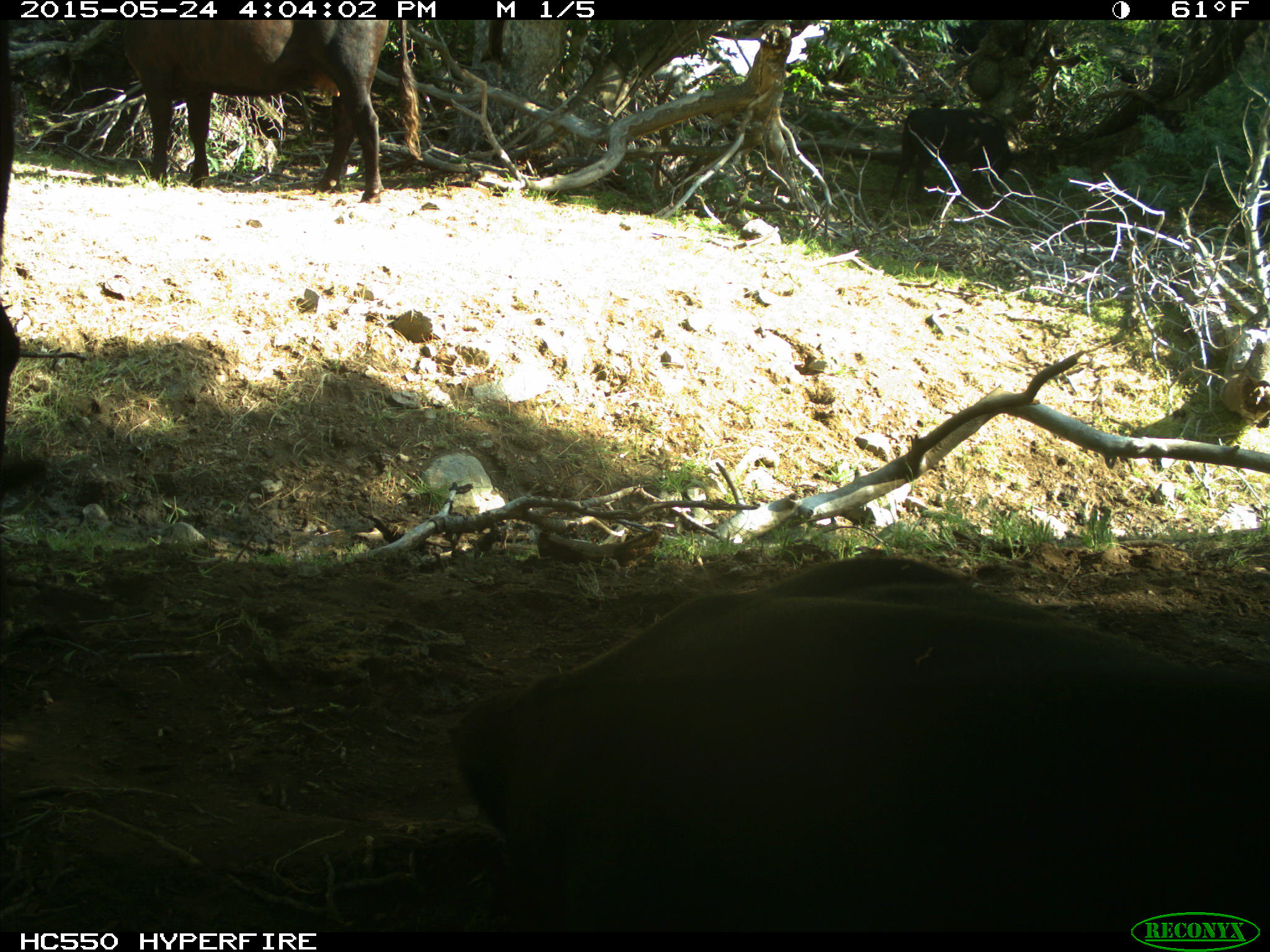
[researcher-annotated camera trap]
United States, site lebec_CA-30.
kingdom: Animalia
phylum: Chordata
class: Mammalia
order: Artiodactyla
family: Bovidae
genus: Bos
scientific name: Bos taurus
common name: domestic cow